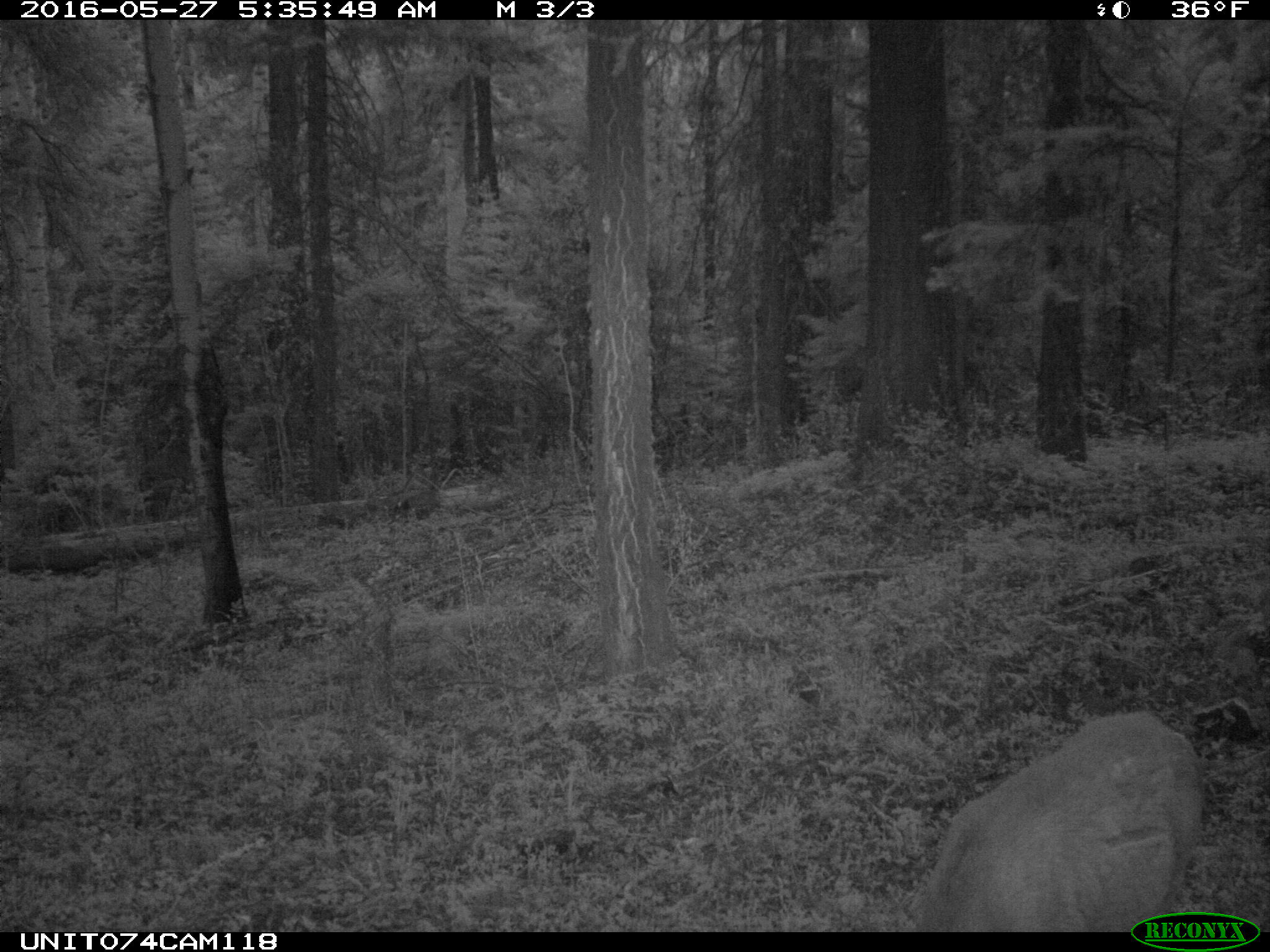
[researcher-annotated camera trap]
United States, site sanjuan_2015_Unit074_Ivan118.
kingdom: Animalia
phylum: Chordata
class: Mammalia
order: Artiodactyla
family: Cervidae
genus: Odocoileus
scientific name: Odocoileus hemionus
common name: mule deer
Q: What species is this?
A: Odocoileus hemionus (mule deer).